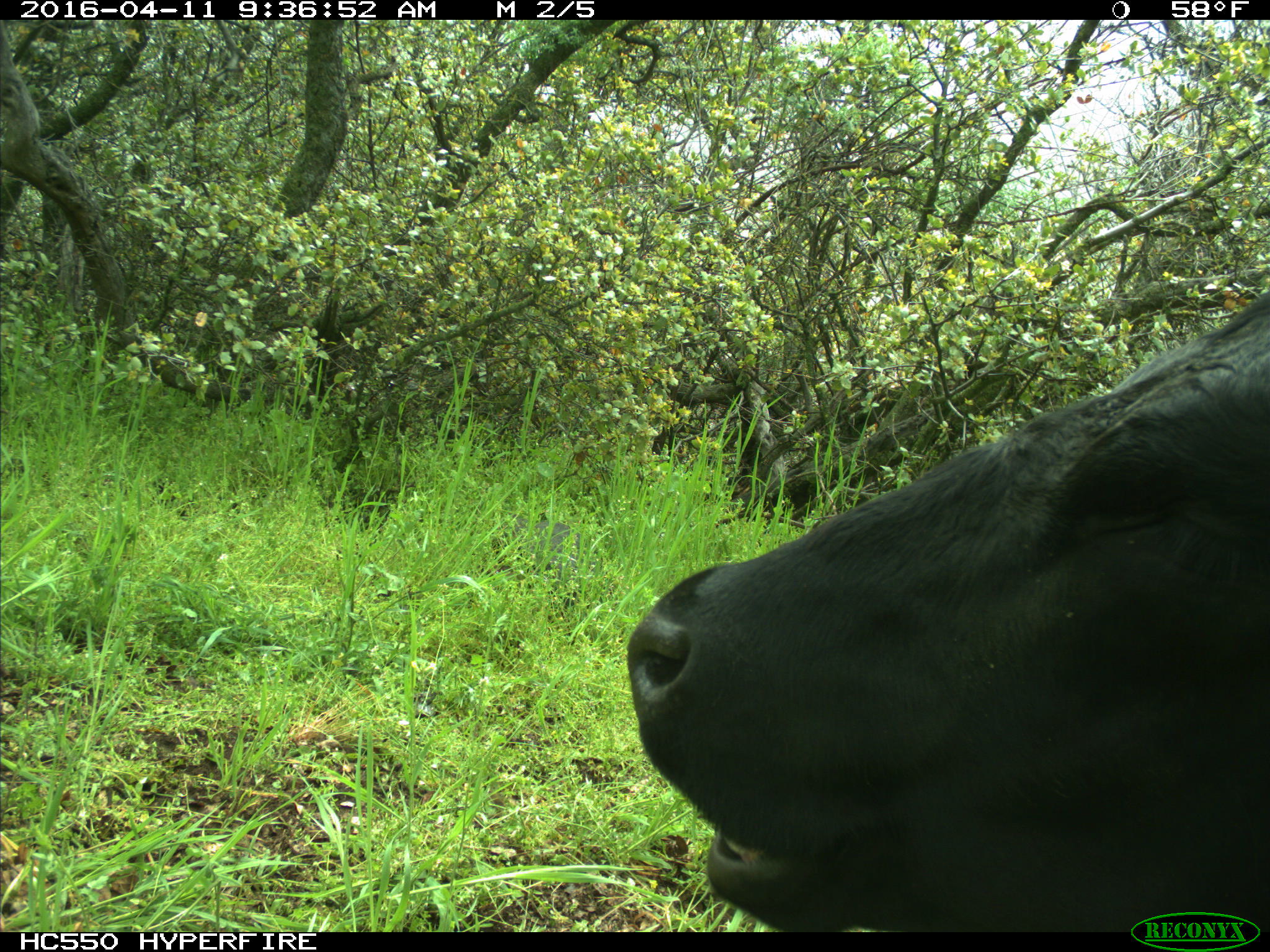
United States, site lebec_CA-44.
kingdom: Animalia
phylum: Chordata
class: Mammalia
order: Artiodactyla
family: Bovidae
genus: Bos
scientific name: Bos taurus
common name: domestic cow